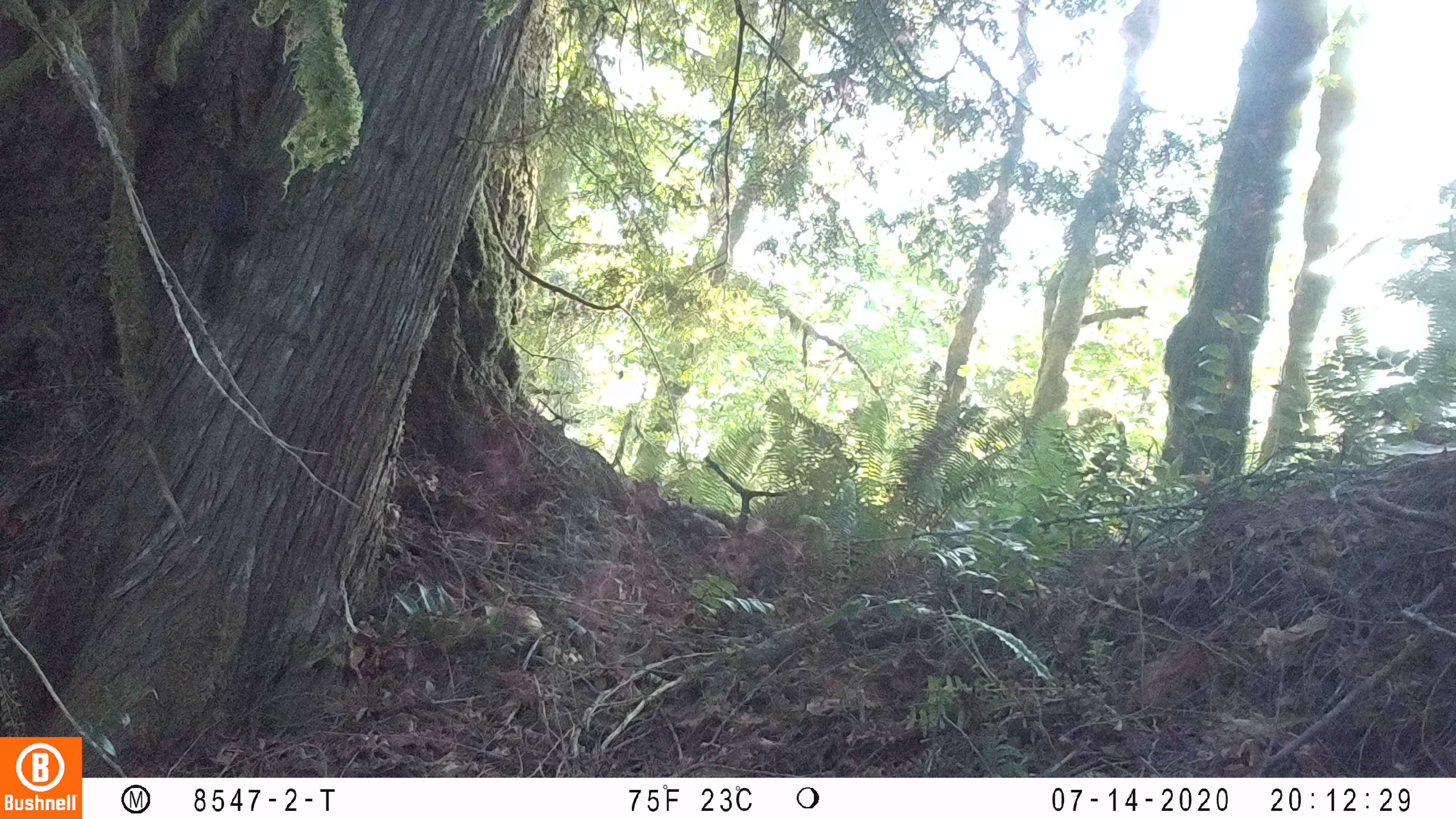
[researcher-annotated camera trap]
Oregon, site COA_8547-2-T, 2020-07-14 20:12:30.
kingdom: Animalia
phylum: Chordata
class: Mammalia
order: Rodentia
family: Sciuridae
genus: Tamiasciurus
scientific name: Tamiasciurus douglasii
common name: douglas squirrel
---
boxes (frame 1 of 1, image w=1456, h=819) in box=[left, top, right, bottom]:
douglas squirrel: box=[184, 148, 282, 315]